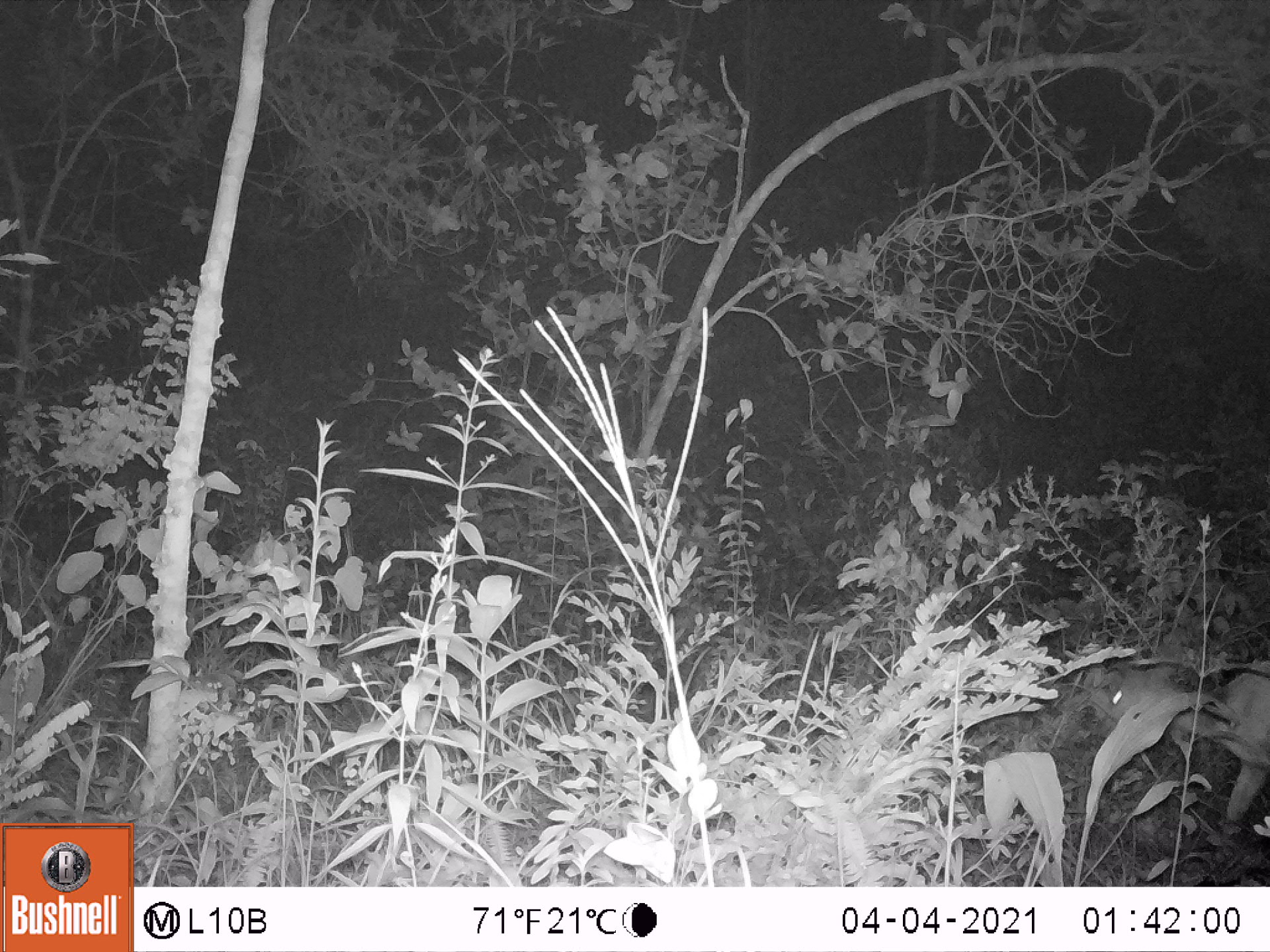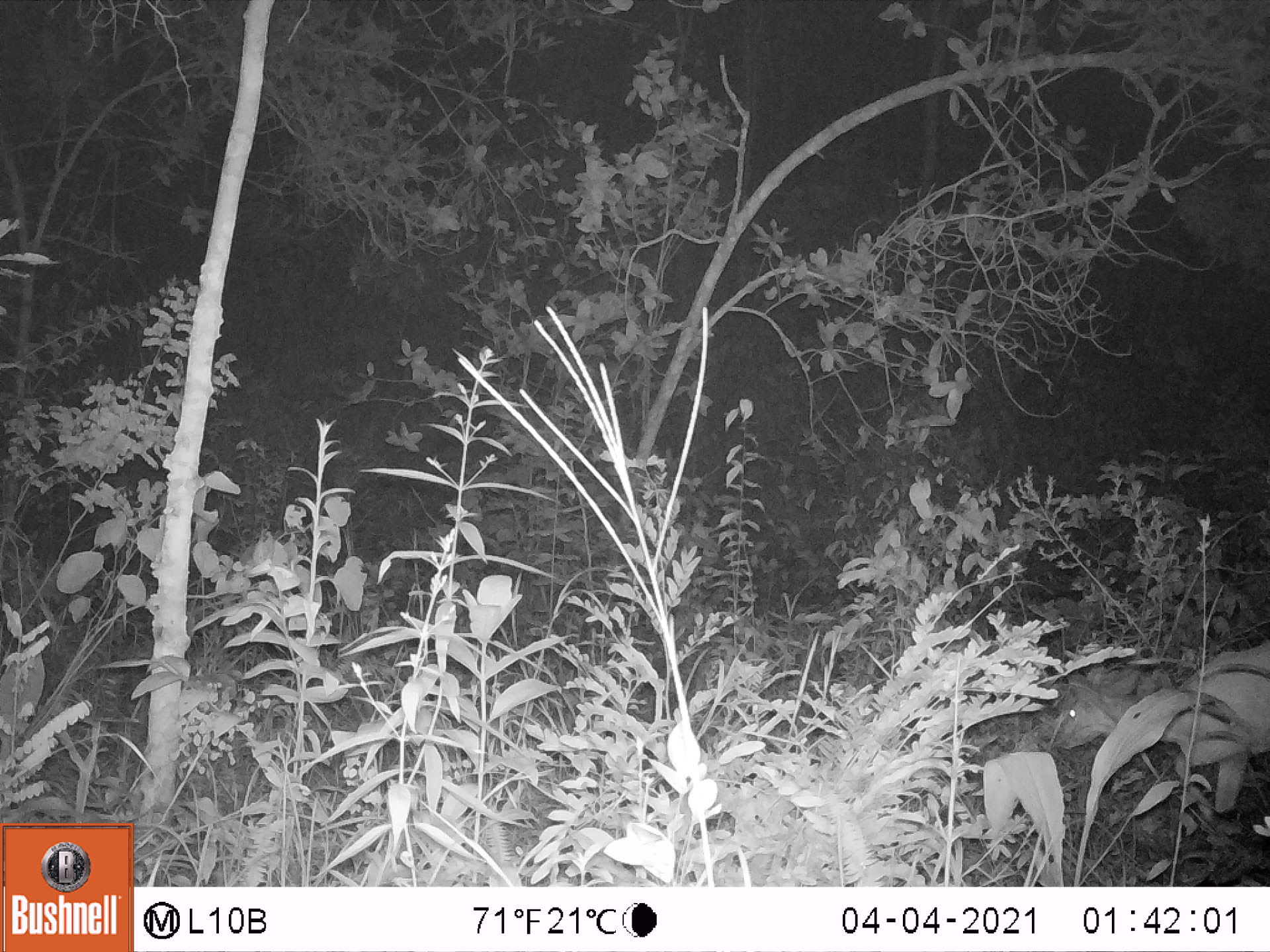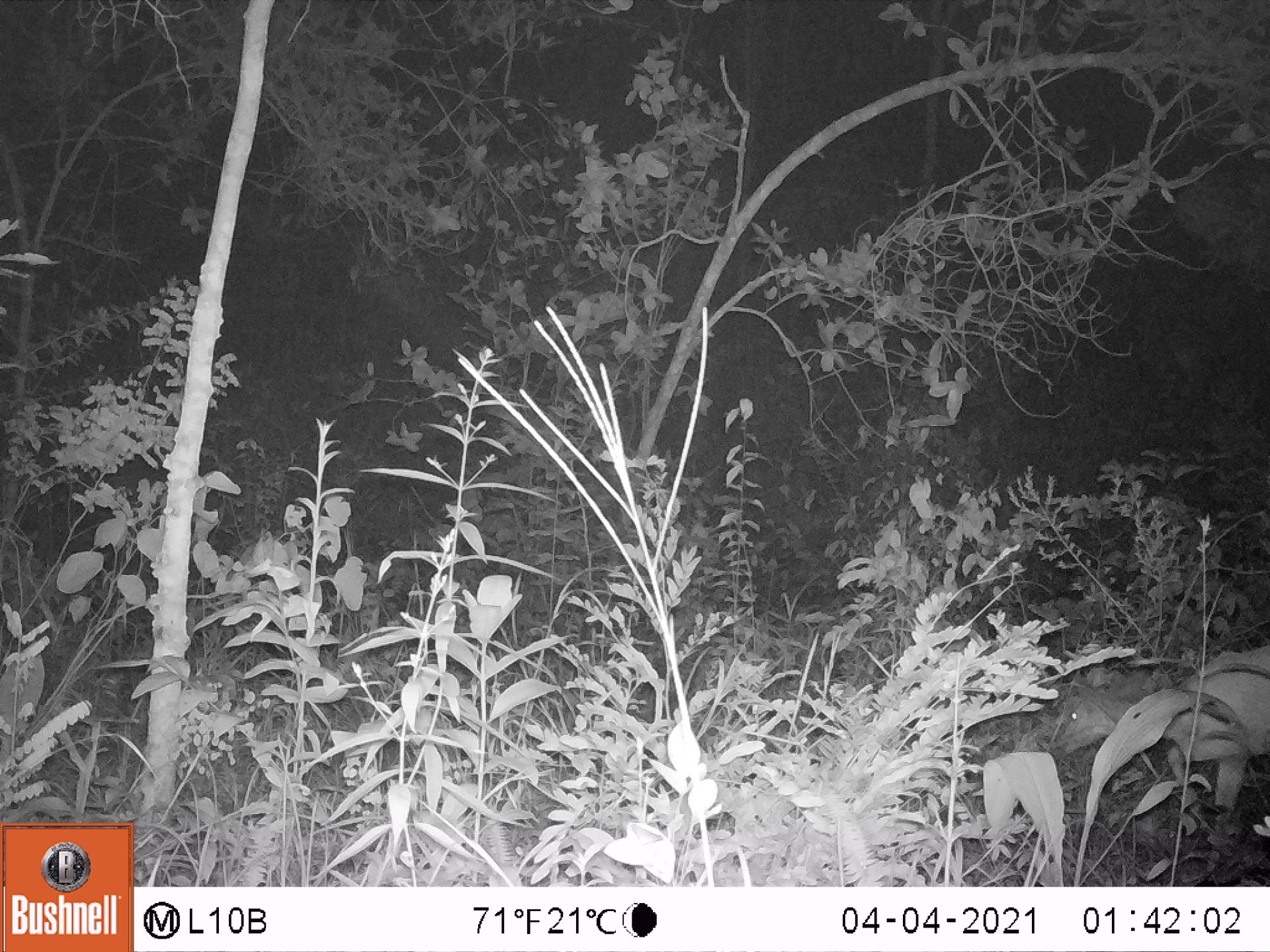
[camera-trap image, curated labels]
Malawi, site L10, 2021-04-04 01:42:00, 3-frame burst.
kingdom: Animalia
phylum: Chordata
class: Mammalia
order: Artiodactyla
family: Bovidae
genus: Tragelaphus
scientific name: Tragelaphus sylvaticus sylvaticus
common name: cape bushbuck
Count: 1.